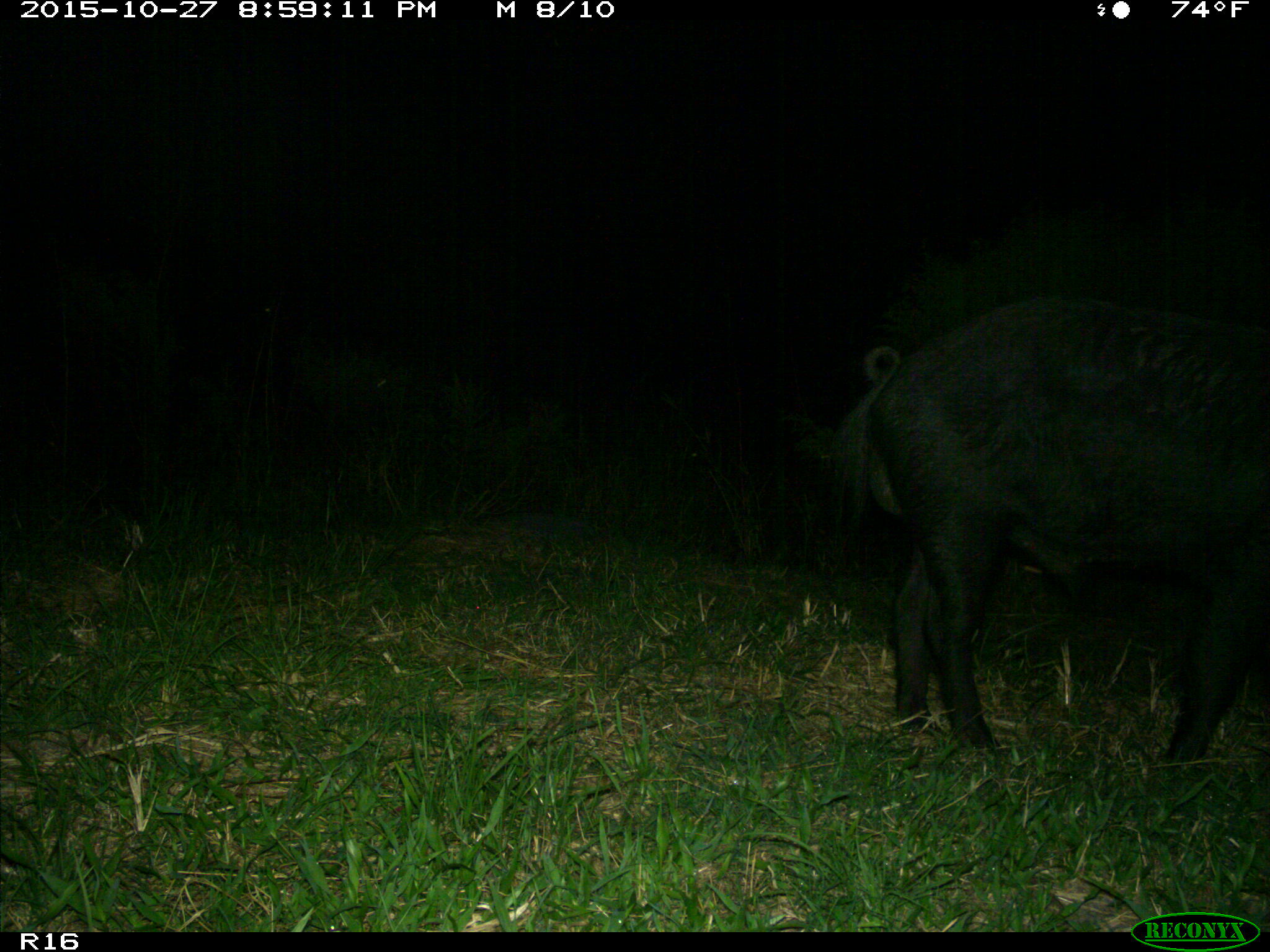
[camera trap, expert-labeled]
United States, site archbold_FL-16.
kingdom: Animalia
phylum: Chordata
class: Mammalia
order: Artiodactyla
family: Suidae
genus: Sus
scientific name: Sus scrofa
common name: wild boar